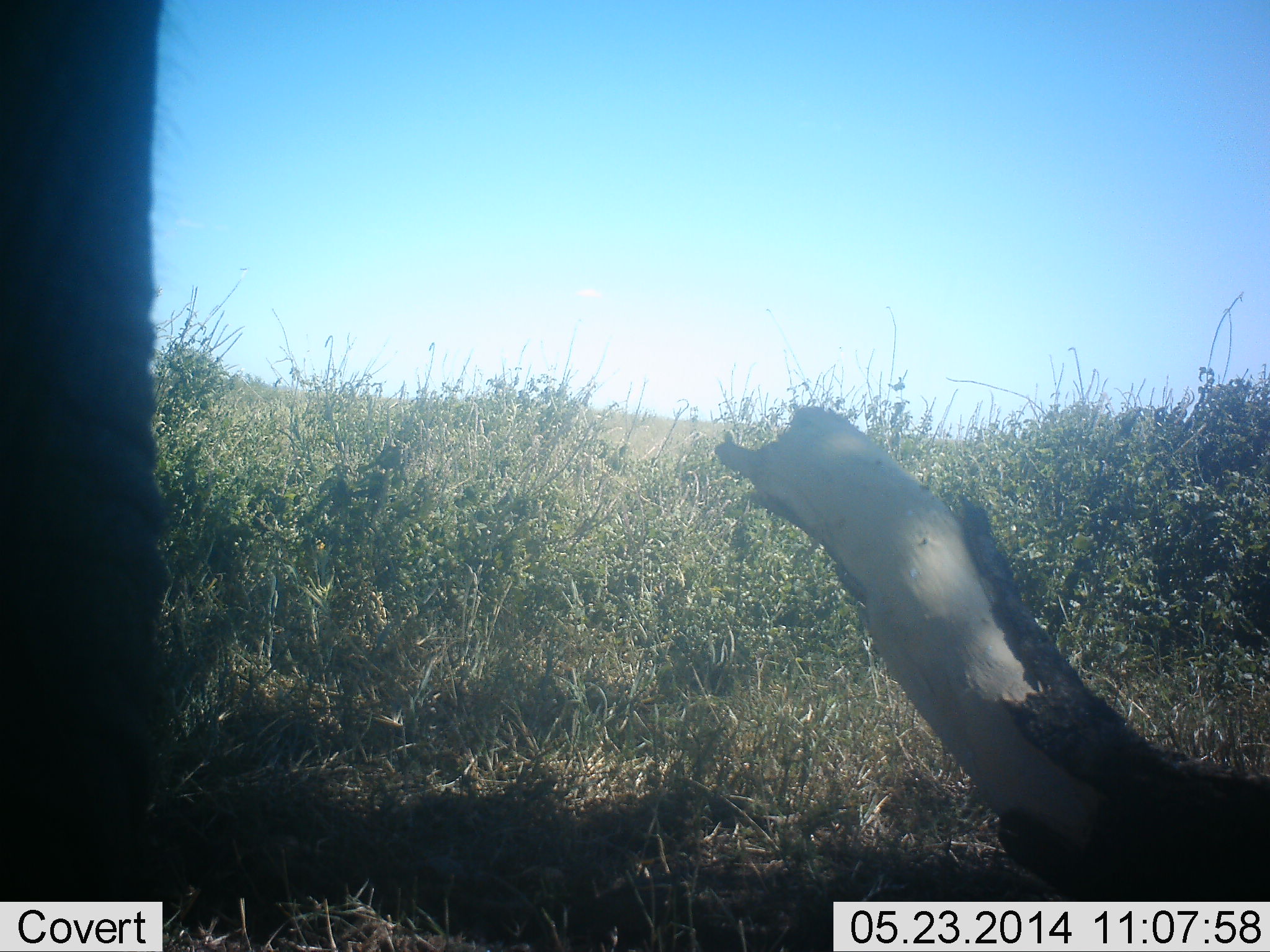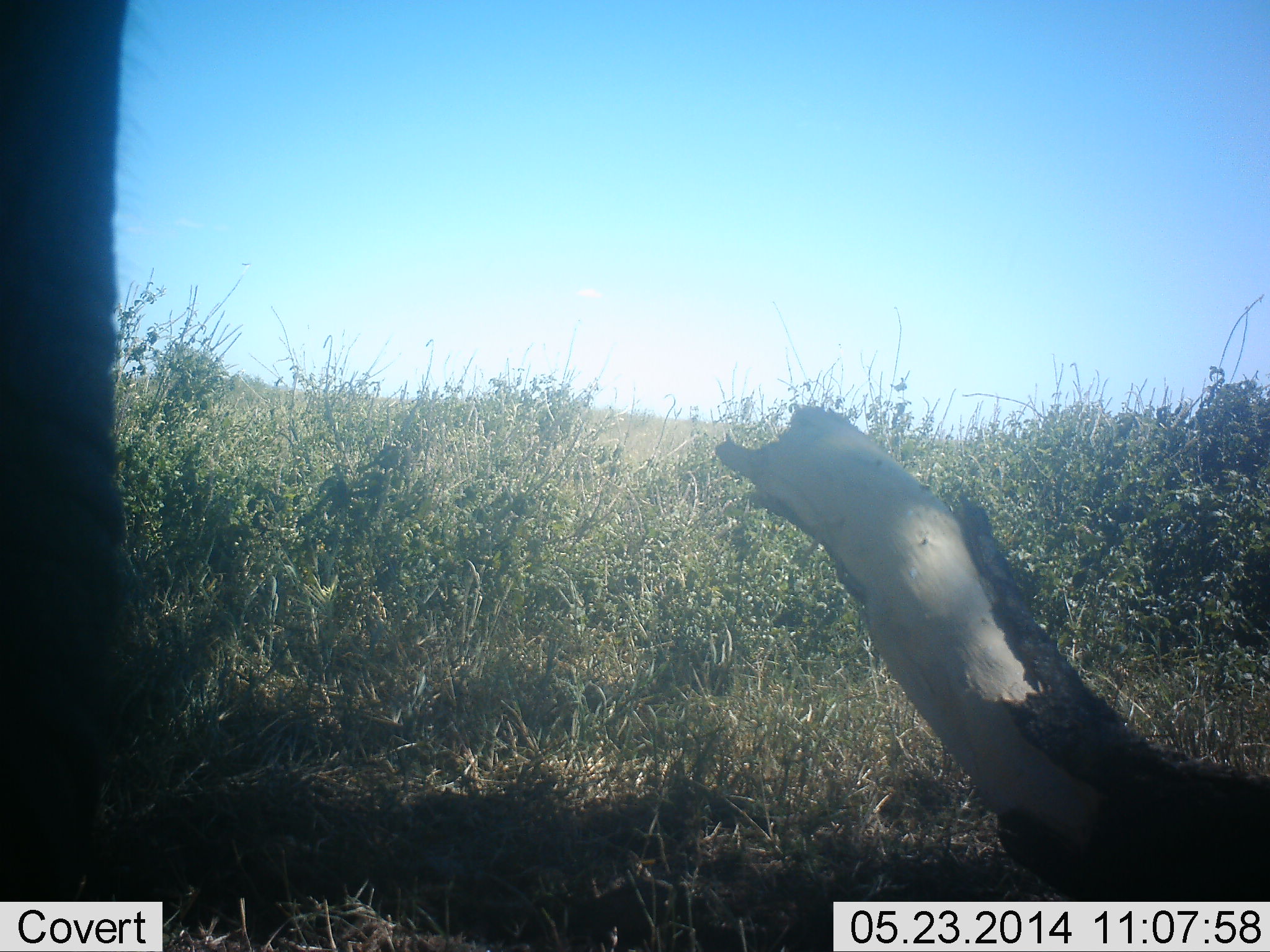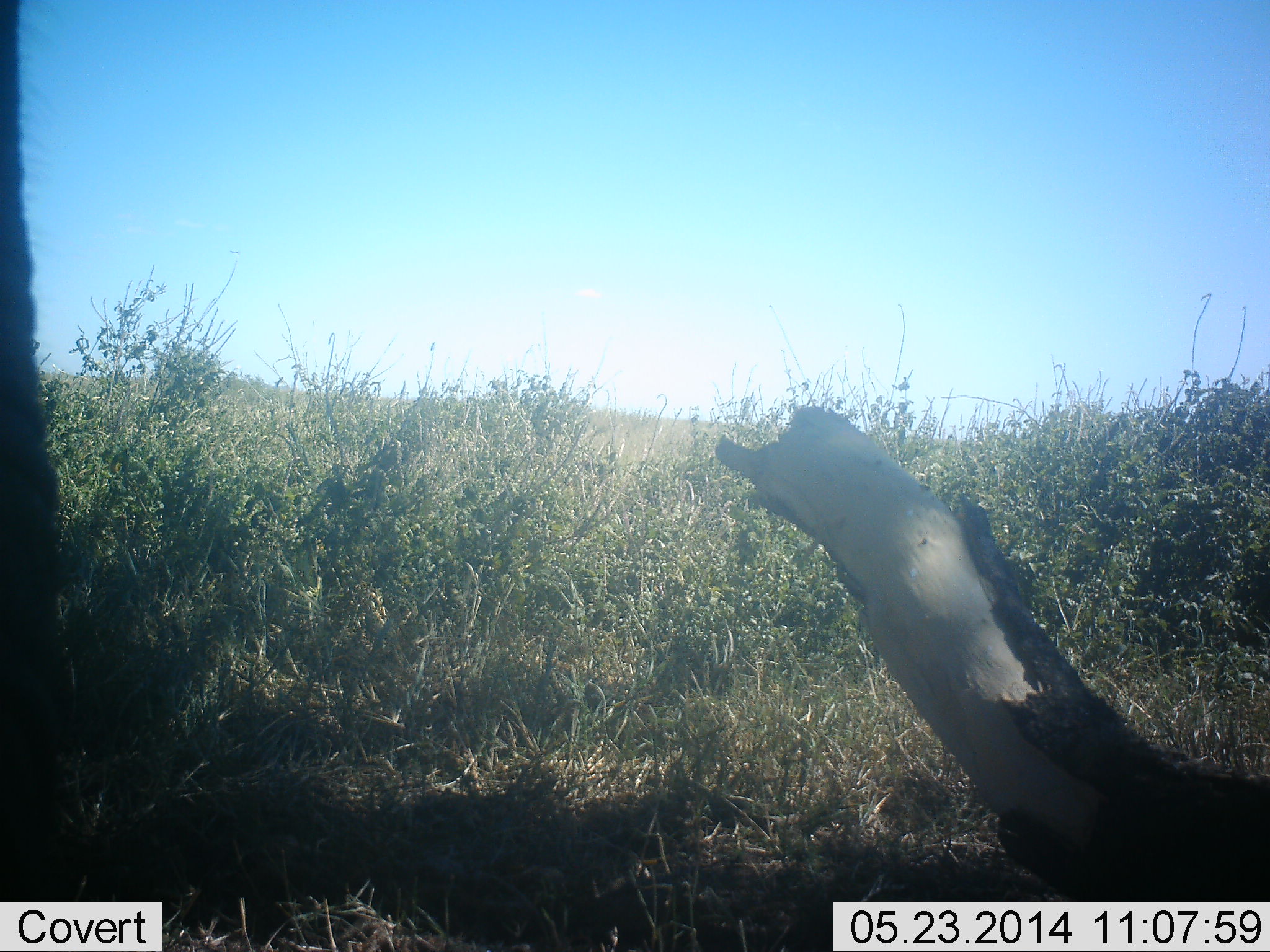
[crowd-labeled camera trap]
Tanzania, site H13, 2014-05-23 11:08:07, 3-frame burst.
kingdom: Animalia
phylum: Chordata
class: Mammalia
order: Proboscidea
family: Elephantidae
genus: Loxodonta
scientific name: Loxodonta africana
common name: african bush elephant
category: elephant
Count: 1.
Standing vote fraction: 60%.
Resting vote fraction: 0%.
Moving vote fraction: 40%.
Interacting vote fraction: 0%.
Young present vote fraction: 0%.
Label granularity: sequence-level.